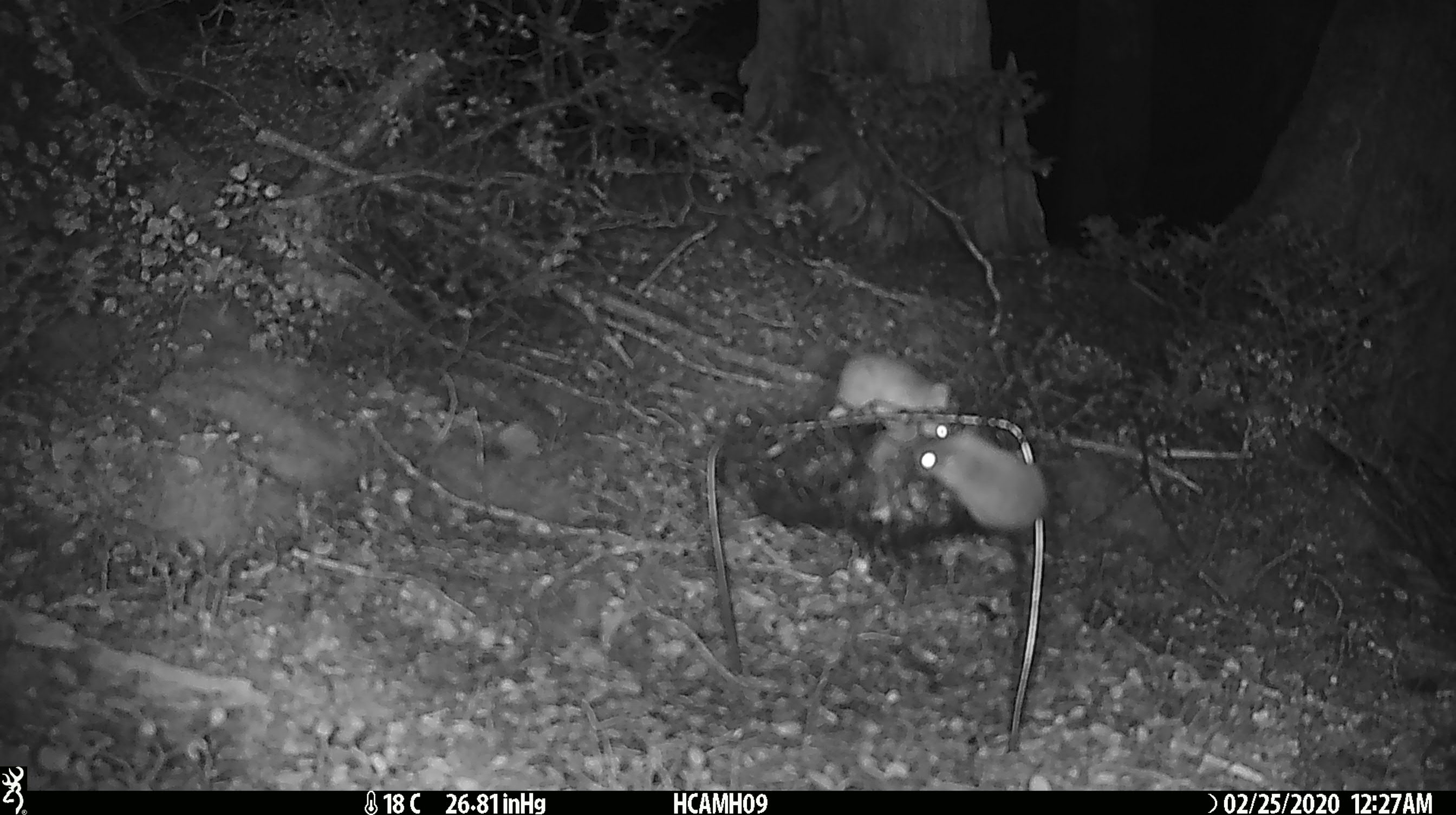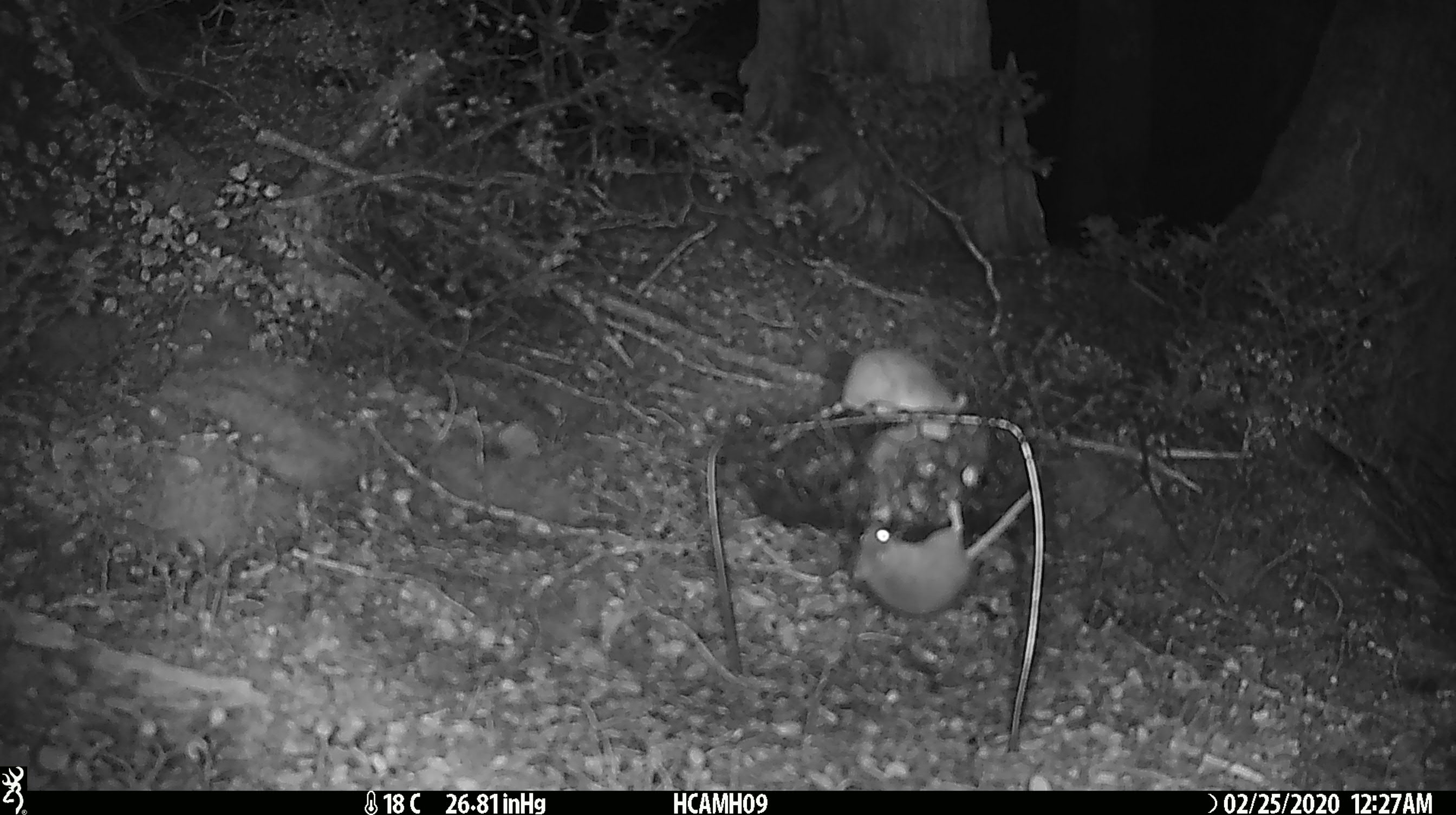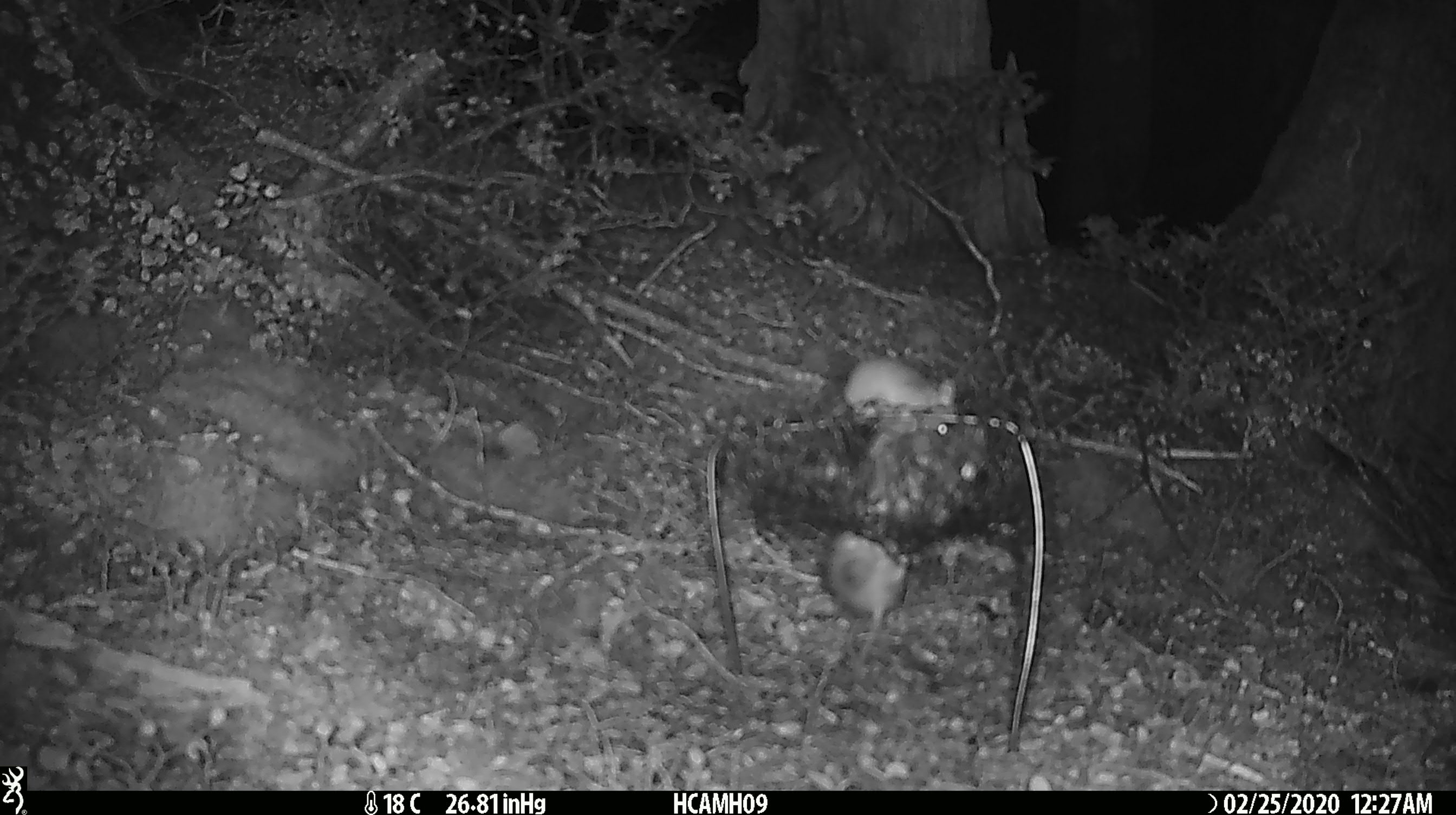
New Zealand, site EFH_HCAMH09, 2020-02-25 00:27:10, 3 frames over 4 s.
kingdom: Animalia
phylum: Chordata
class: Mammalia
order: Rodentia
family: Muridae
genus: Mus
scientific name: Mus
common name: mouse